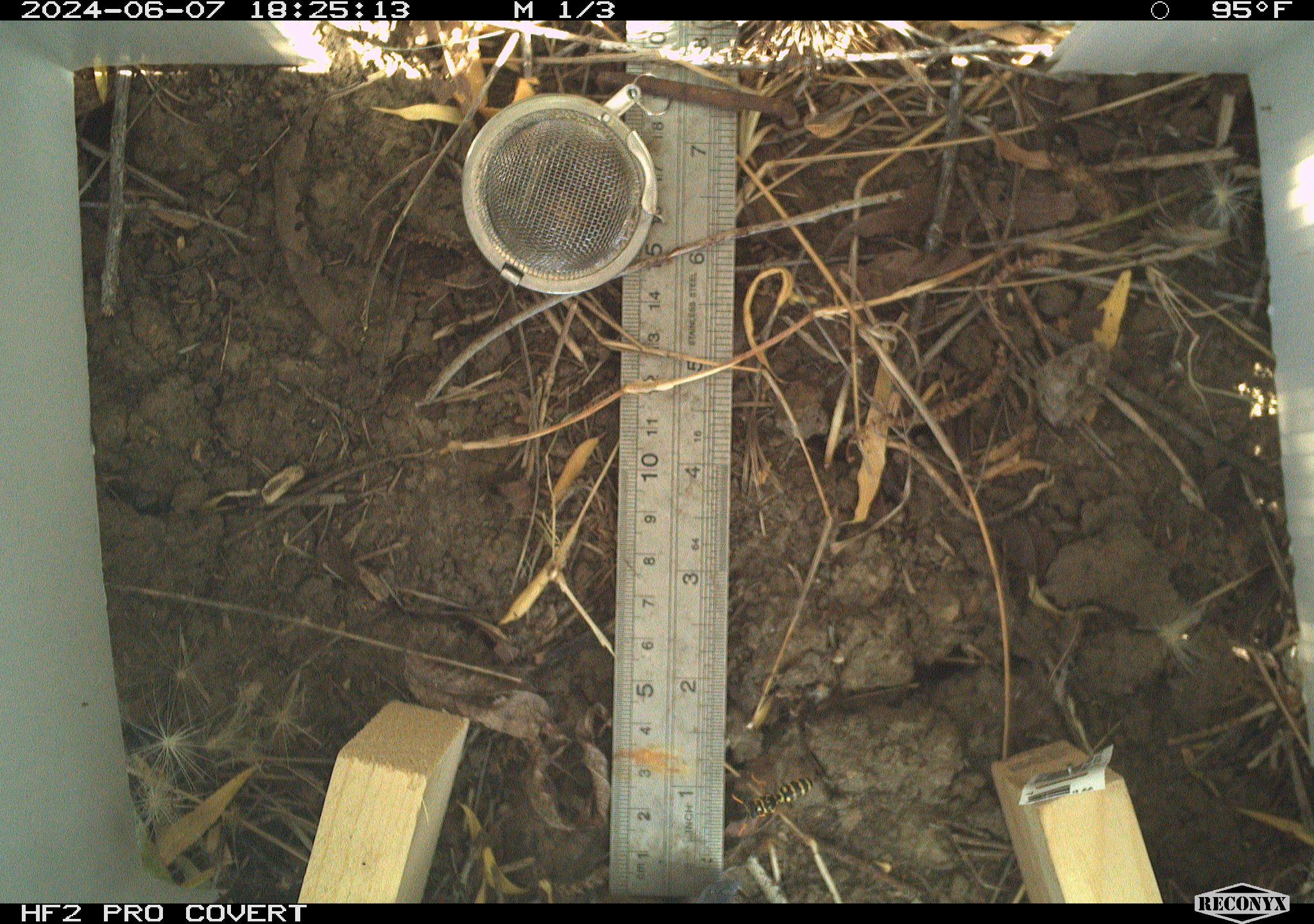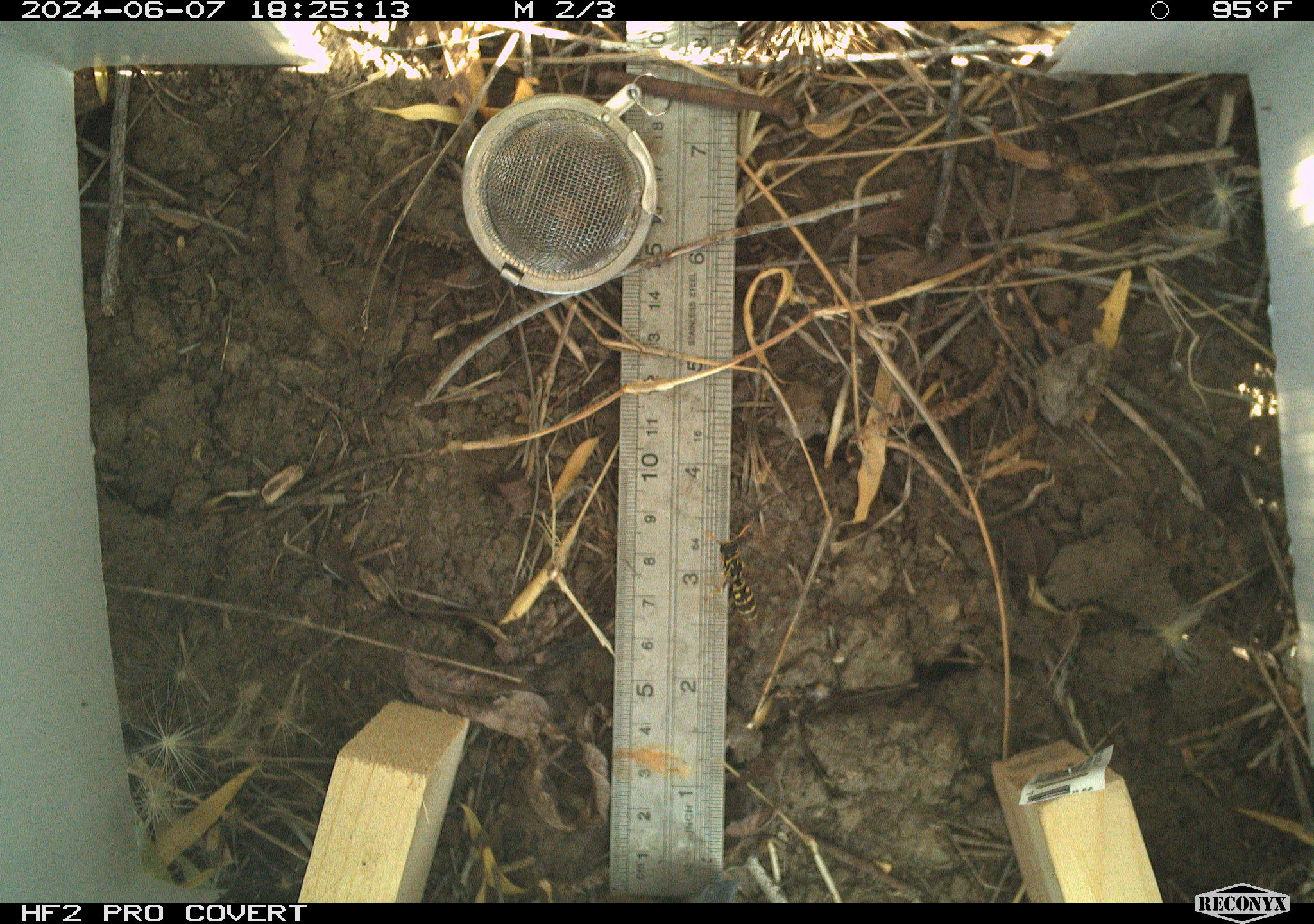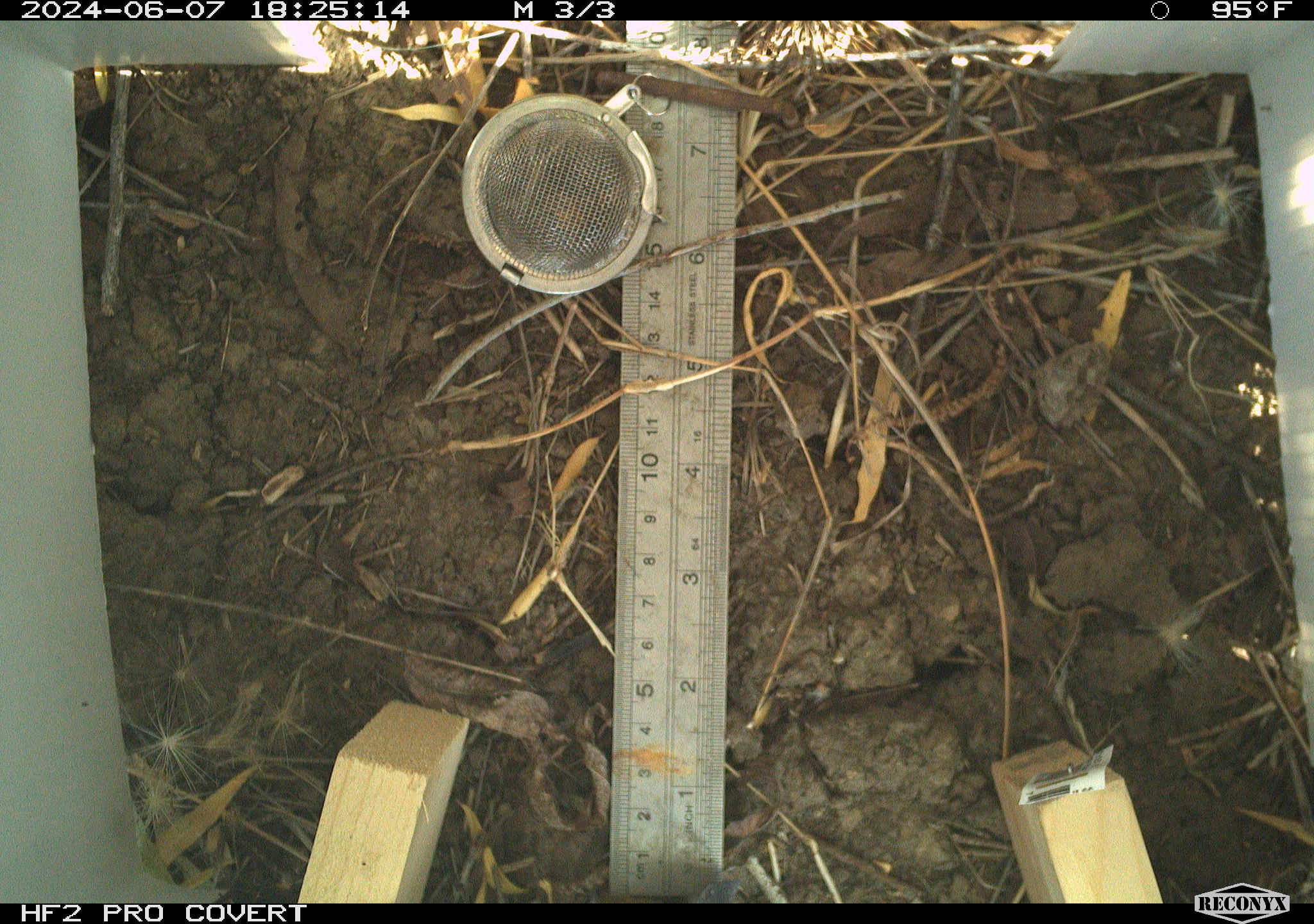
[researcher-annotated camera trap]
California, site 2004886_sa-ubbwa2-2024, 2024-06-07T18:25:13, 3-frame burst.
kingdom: Animalia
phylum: Arthropoda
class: Insecta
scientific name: Insecta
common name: insect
Insect (Insecta).